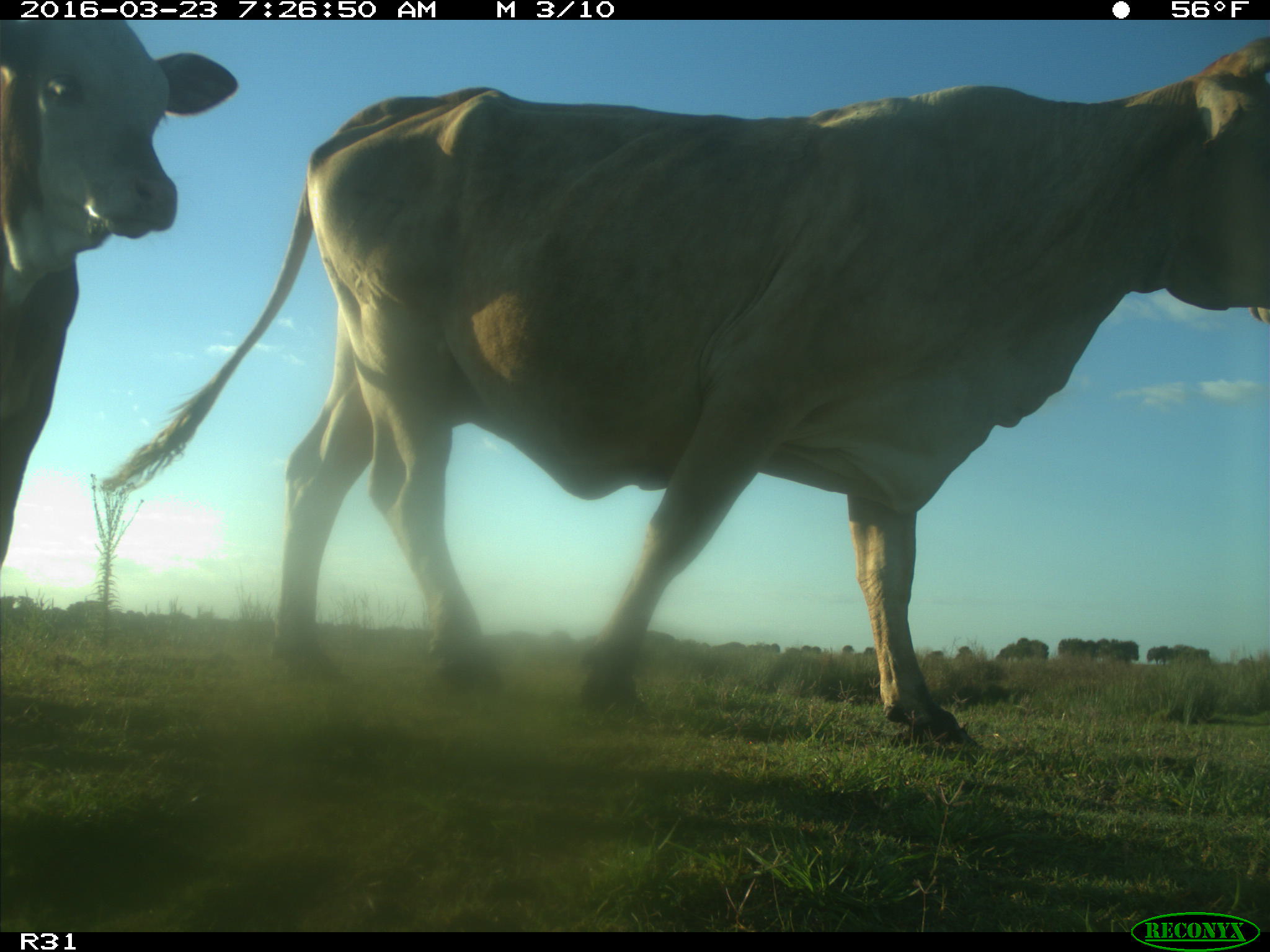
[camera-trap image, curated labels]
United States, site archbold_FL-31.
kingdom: Animalia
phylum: Chordata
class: Mammalia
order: Artiodactyla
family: Bovidae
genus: Bos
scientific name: Bos taurus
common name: domestic cow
Bos taurus (domestic cow).